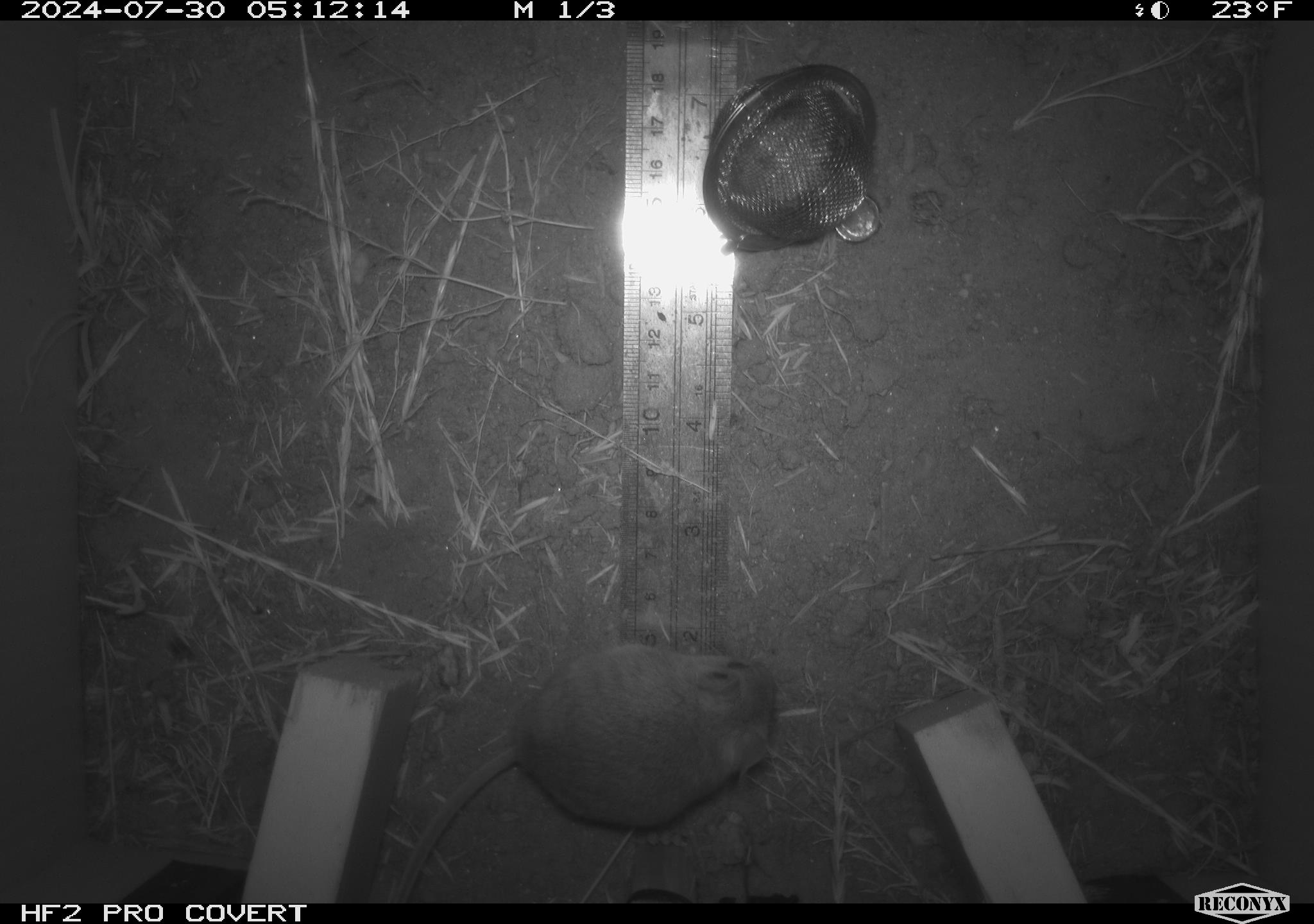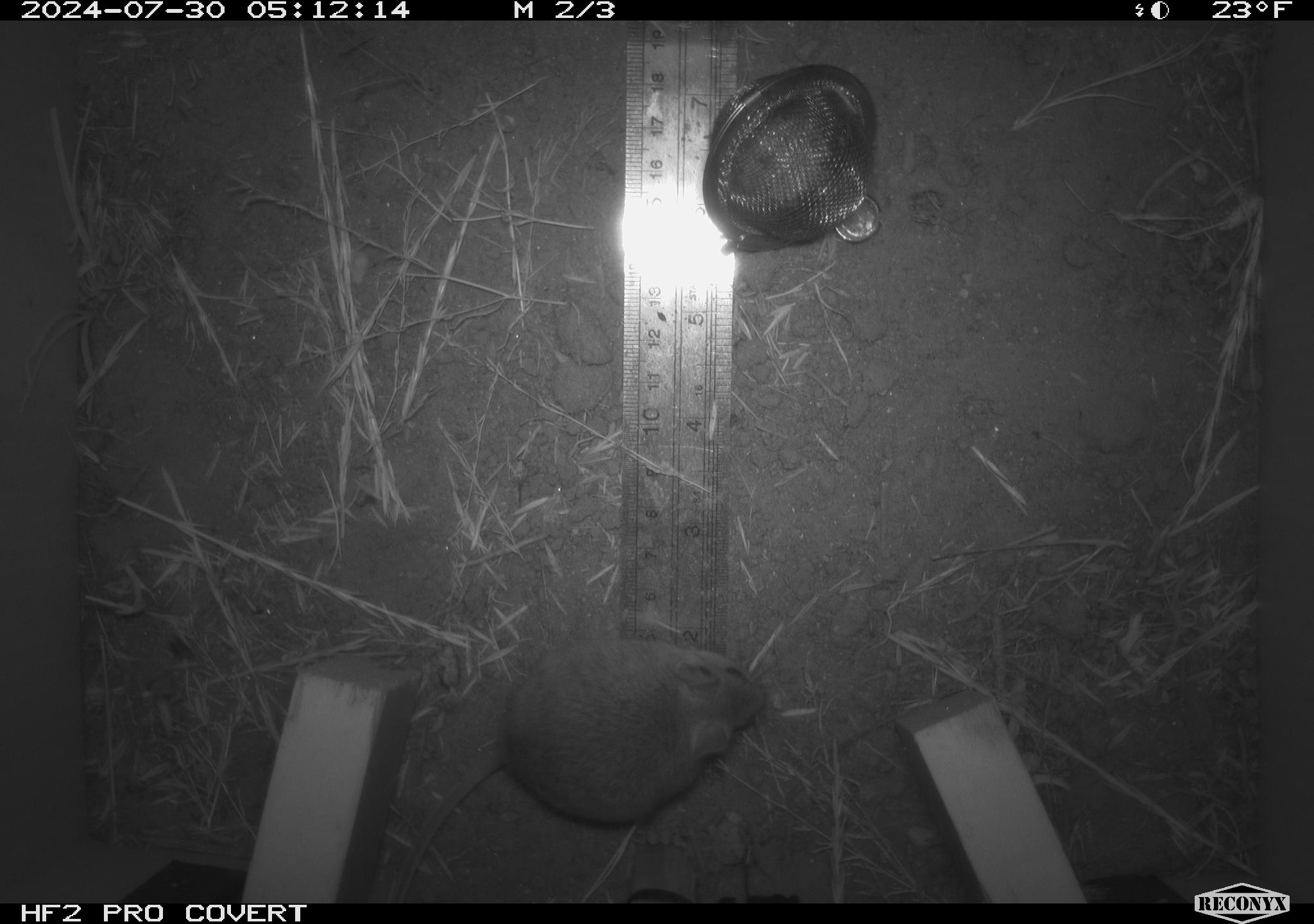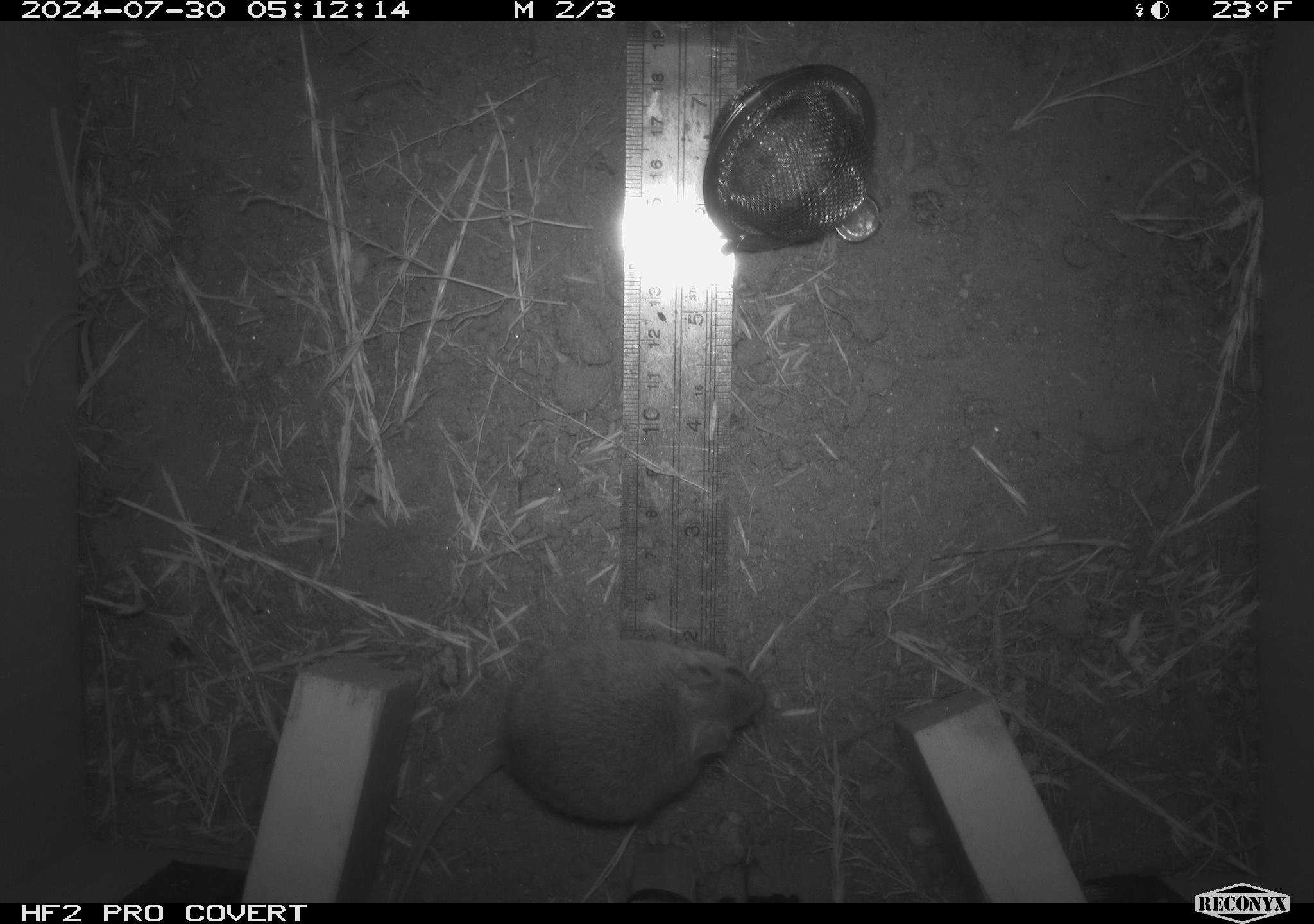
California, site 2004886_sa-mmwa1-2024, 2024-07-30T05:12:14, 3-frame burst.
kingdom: Animalia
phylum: Chordata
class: Mammalia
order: Rodentia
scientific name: Rodentia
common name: mouse species